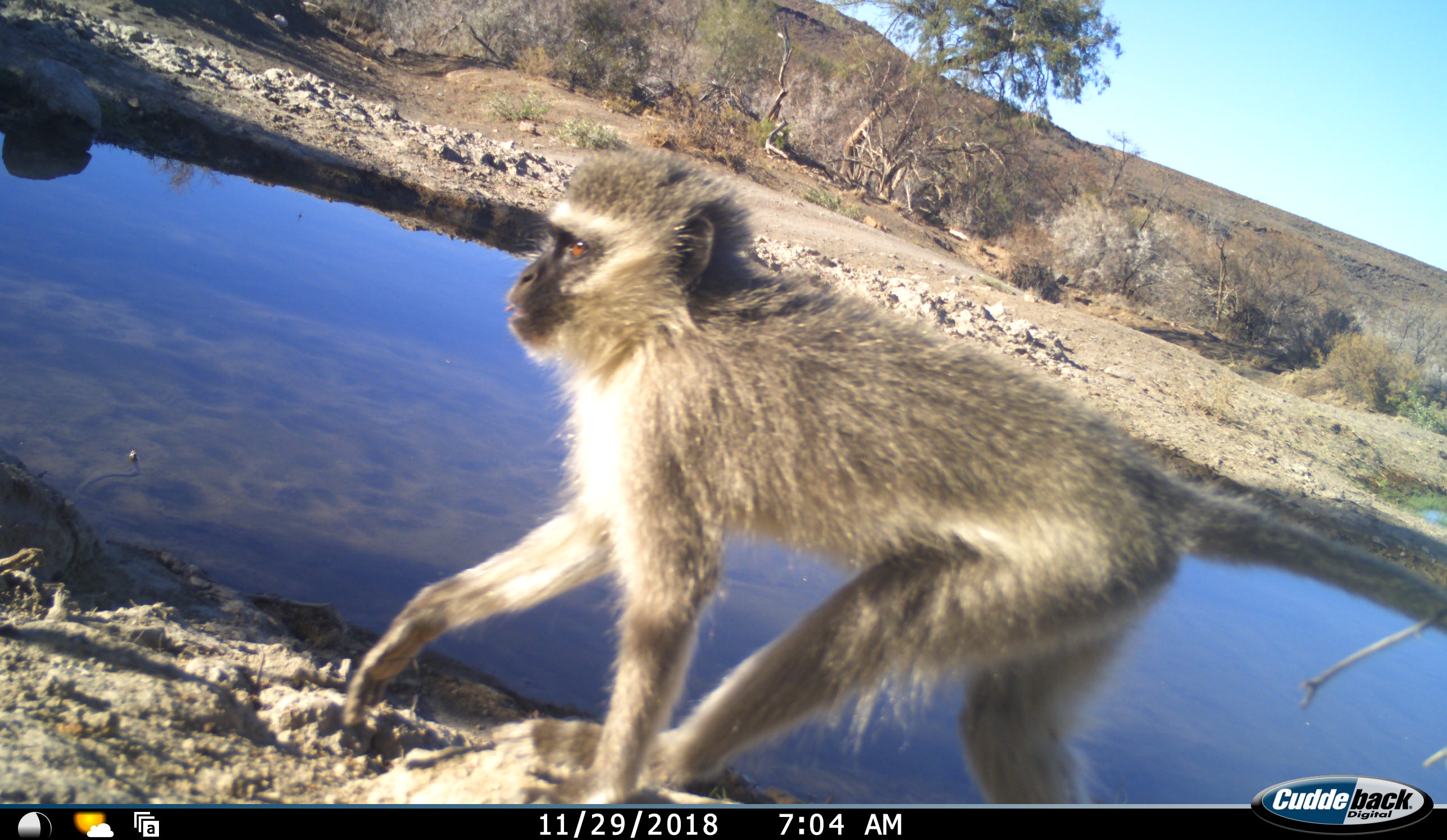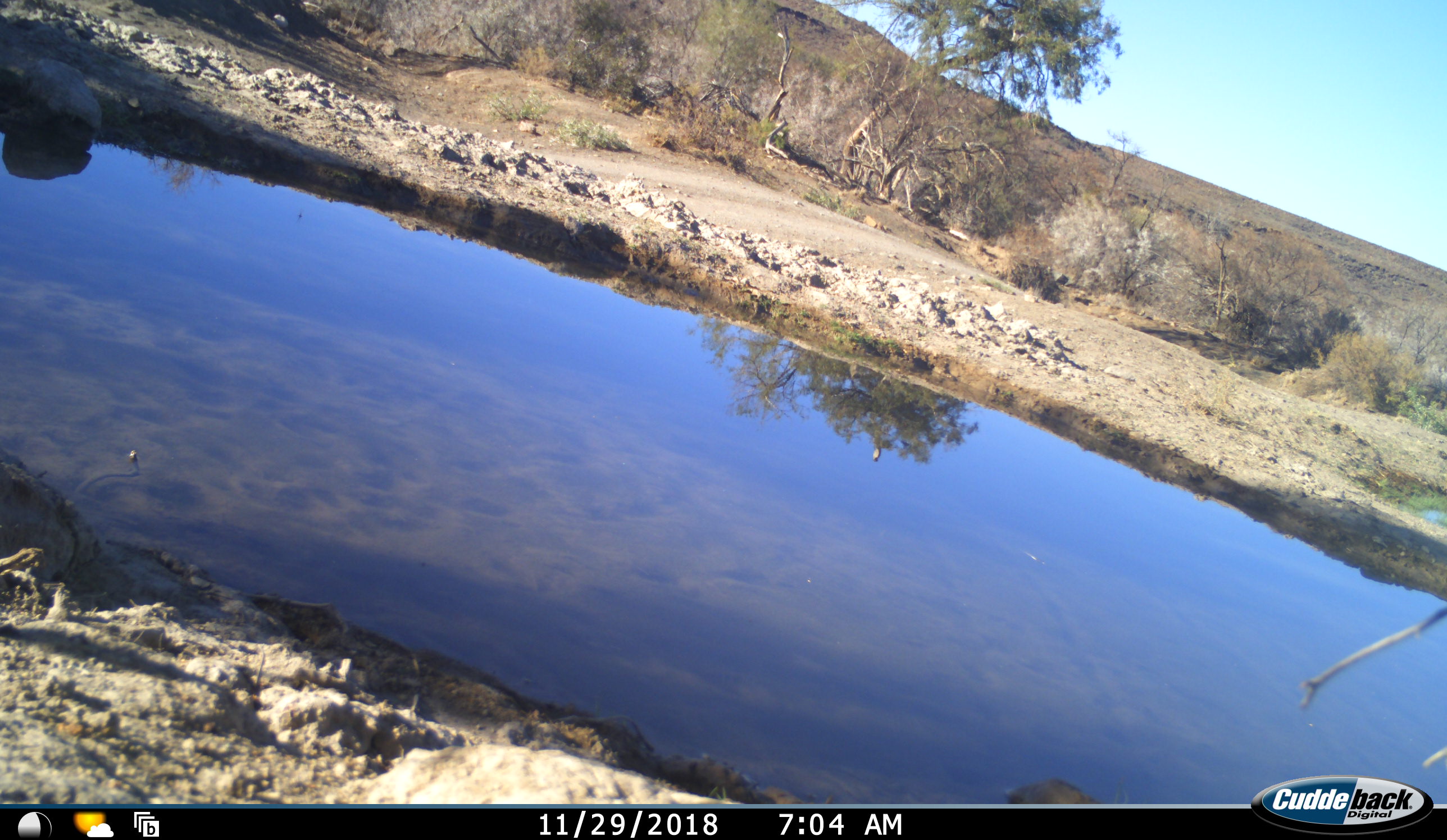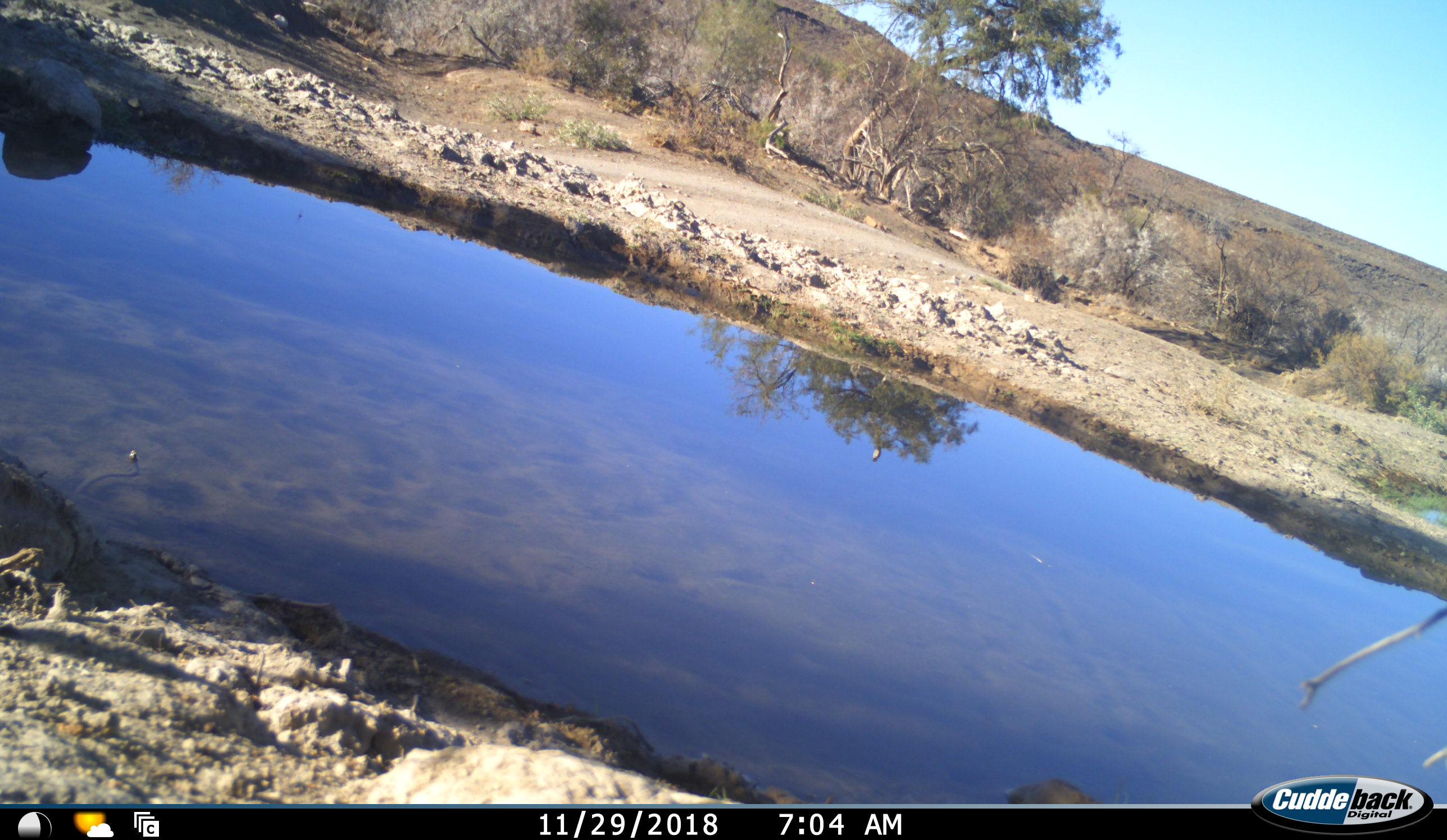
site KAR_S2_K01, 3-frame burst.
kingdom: Animalia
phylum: Chordata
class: Mammalia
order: Primates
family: Cercopithecidae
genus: Chlorocebus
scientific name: Chlorocebus pygerythrus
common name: vervet monkey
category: monkeyvervet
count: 1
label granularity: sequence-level